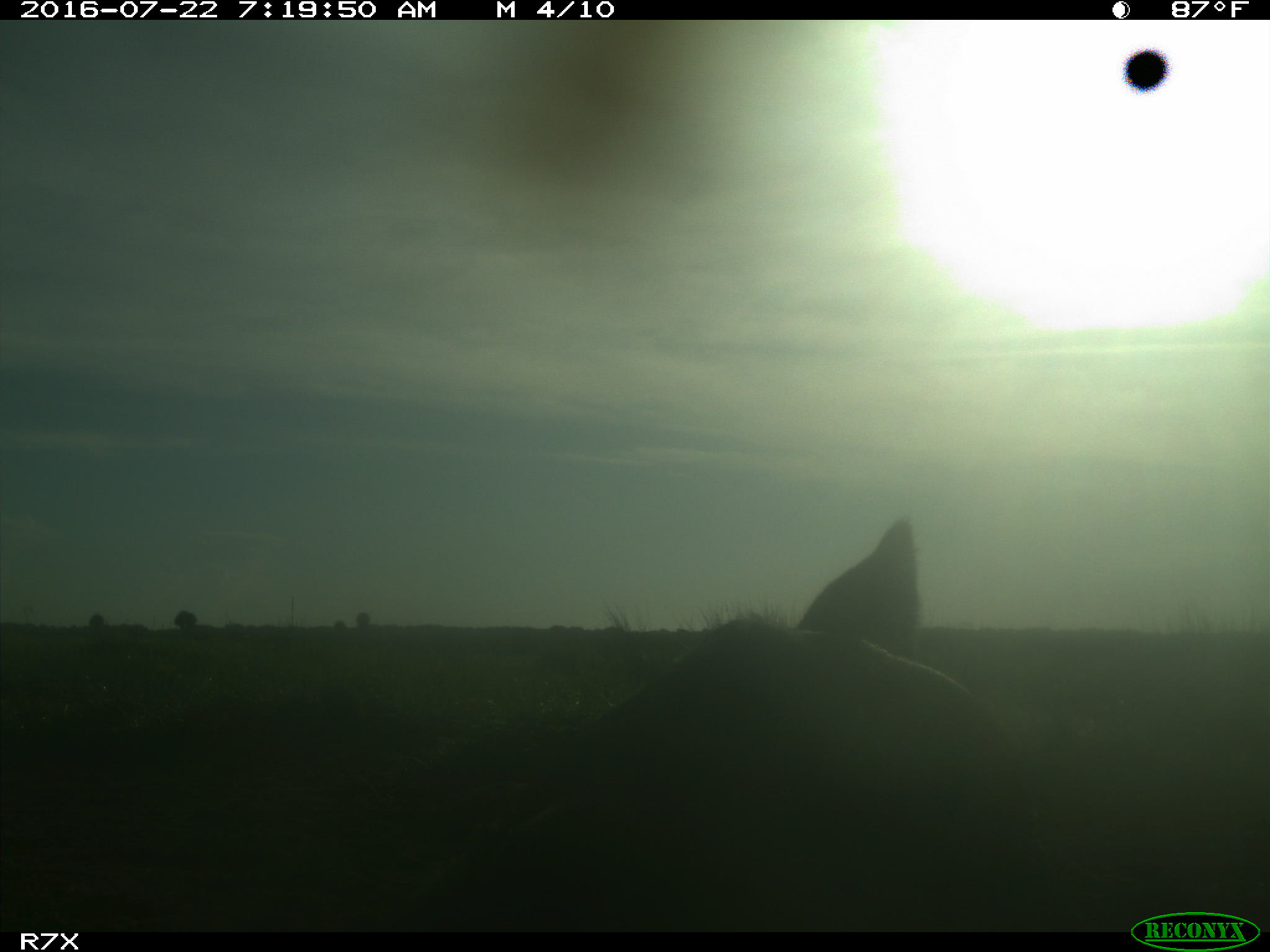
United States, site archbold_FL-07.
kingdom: Animalia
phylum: Chordata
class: Mammalia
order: Artiodactyla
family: Bovidae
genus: Bos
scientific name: Bos taurus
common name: domestic cow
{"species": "Bos taurus (domestic cow)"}